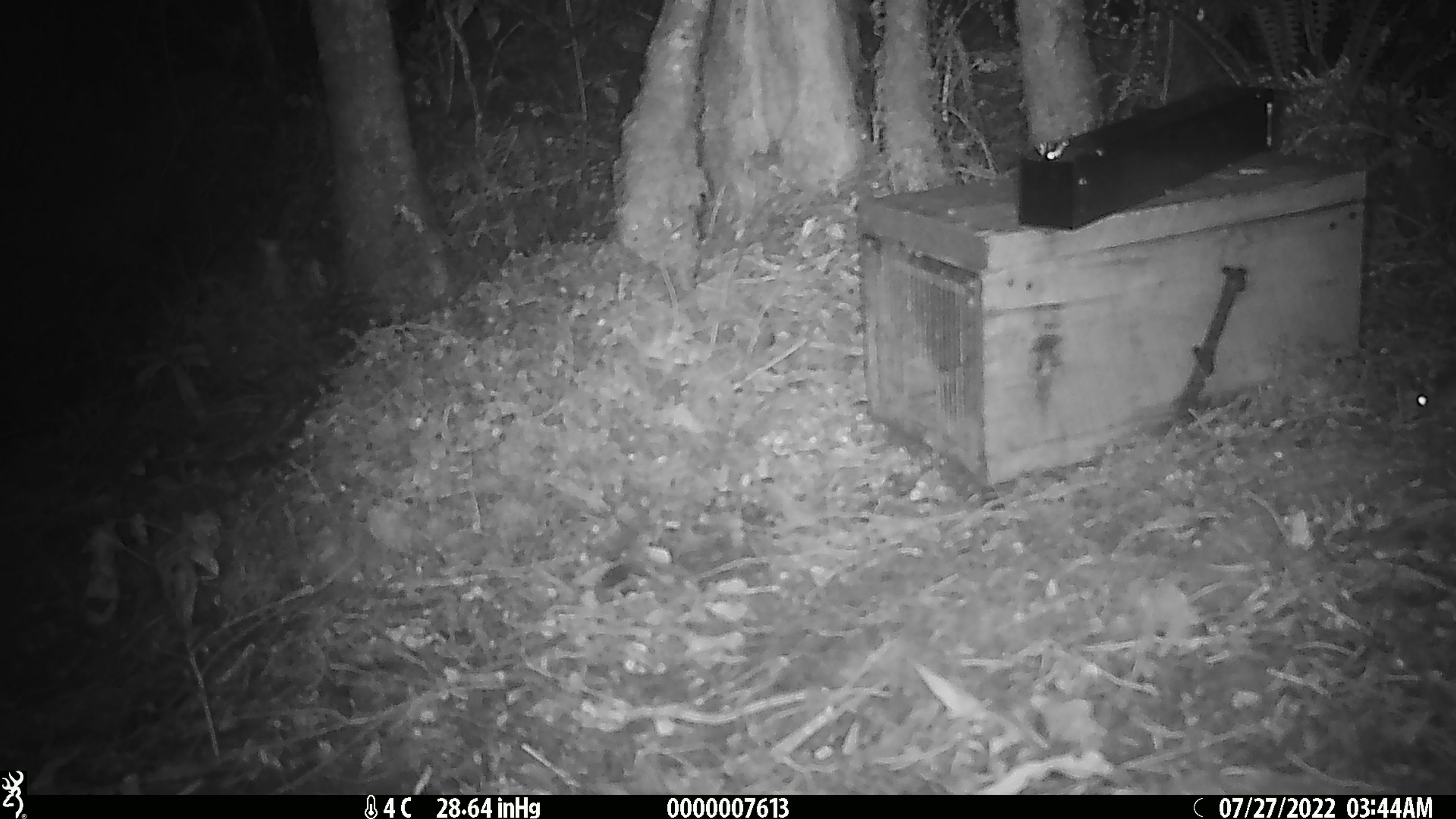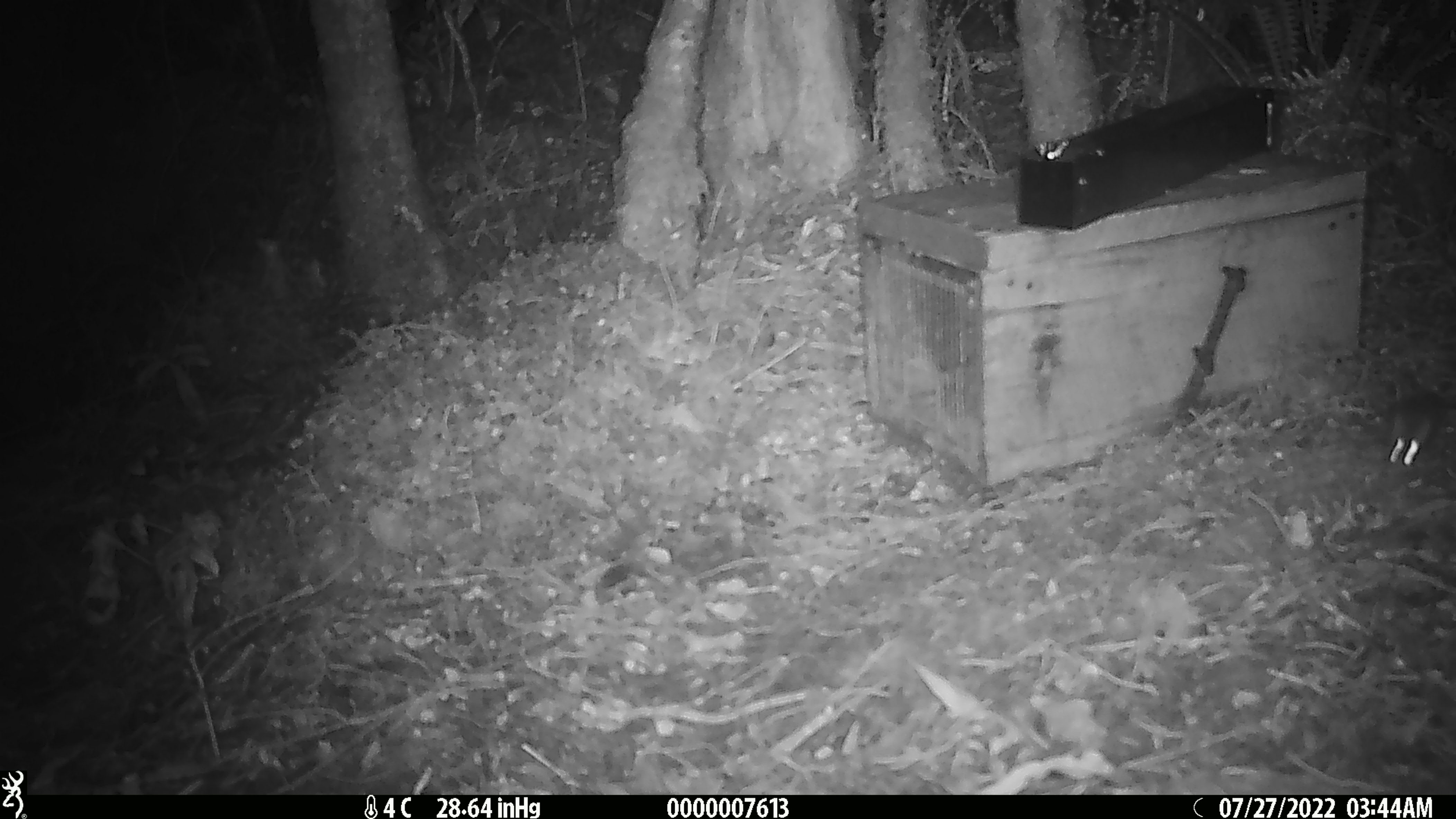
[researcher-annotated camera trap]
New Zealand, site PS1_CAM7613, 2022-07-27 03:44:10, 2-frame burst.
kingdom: Animalia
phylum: Chordata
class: Mammalia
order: Rodentia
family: Muridae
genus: Mus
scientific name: Mus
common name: mouse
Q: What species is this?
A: Mouse (Mus).